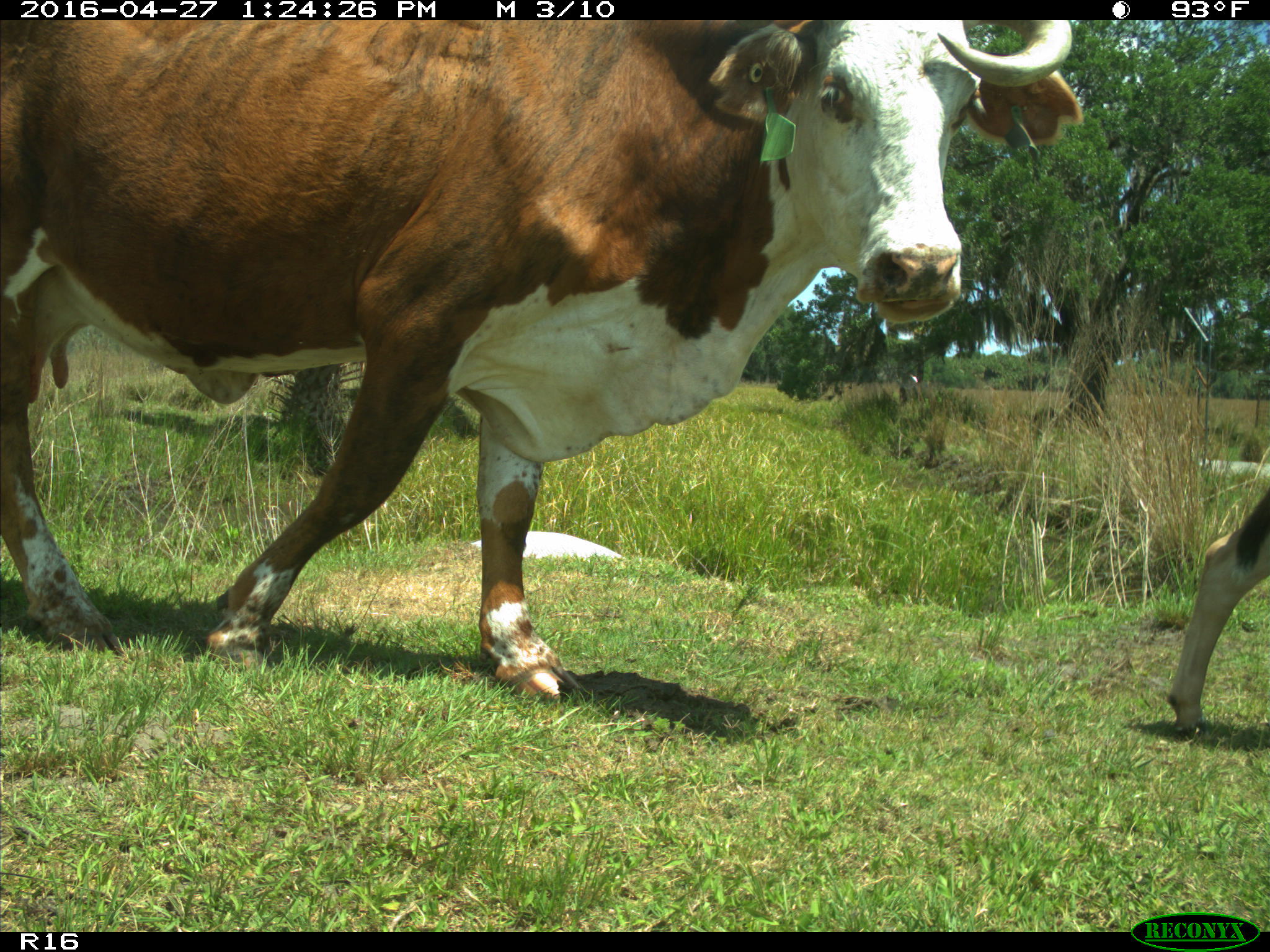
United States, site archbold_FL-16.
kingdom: Animalia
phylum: Chordata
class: Mammalia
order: Artiodactyla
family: Bovidae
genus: Bos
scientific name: Bos taurus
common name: domestic cow